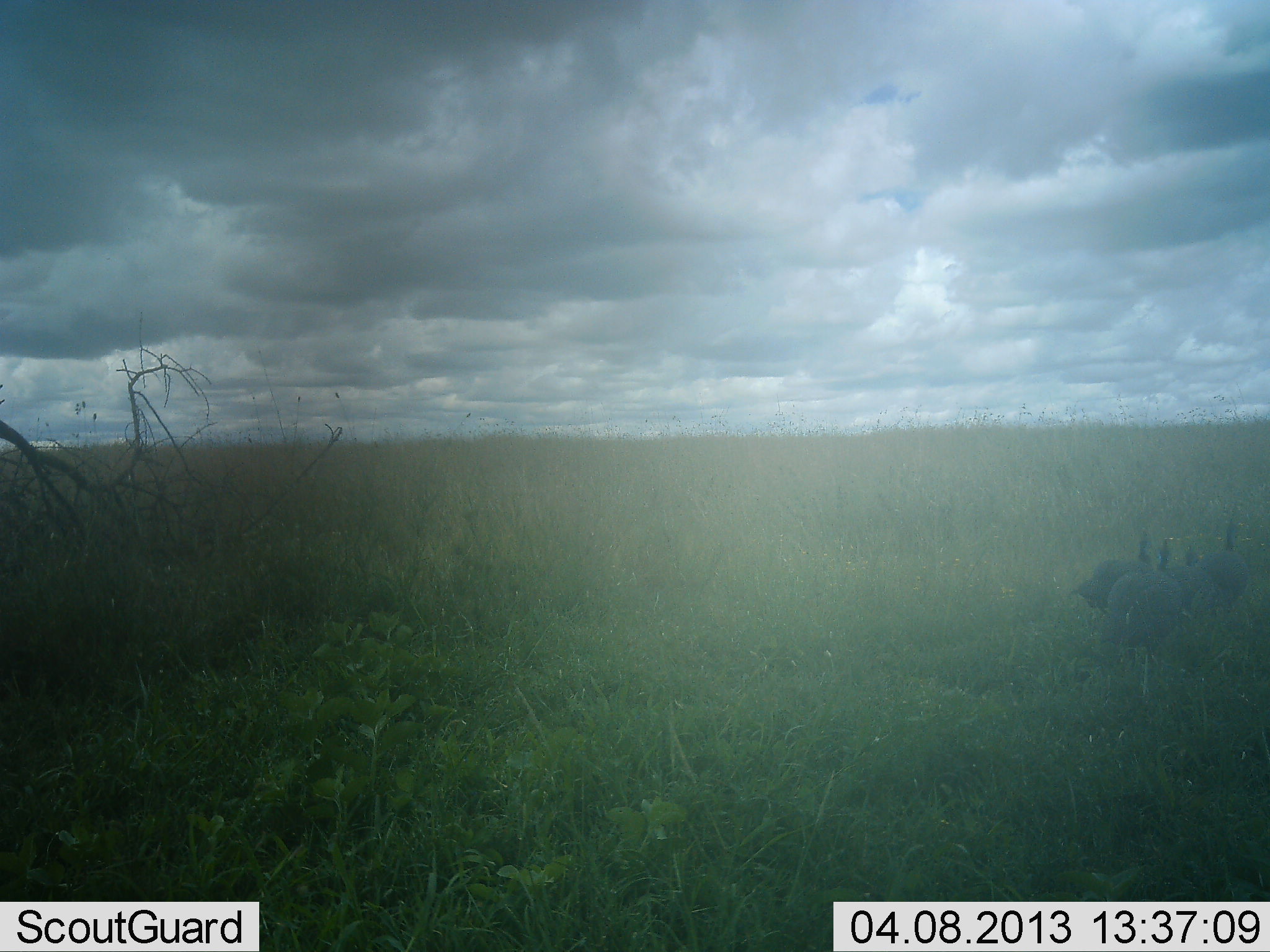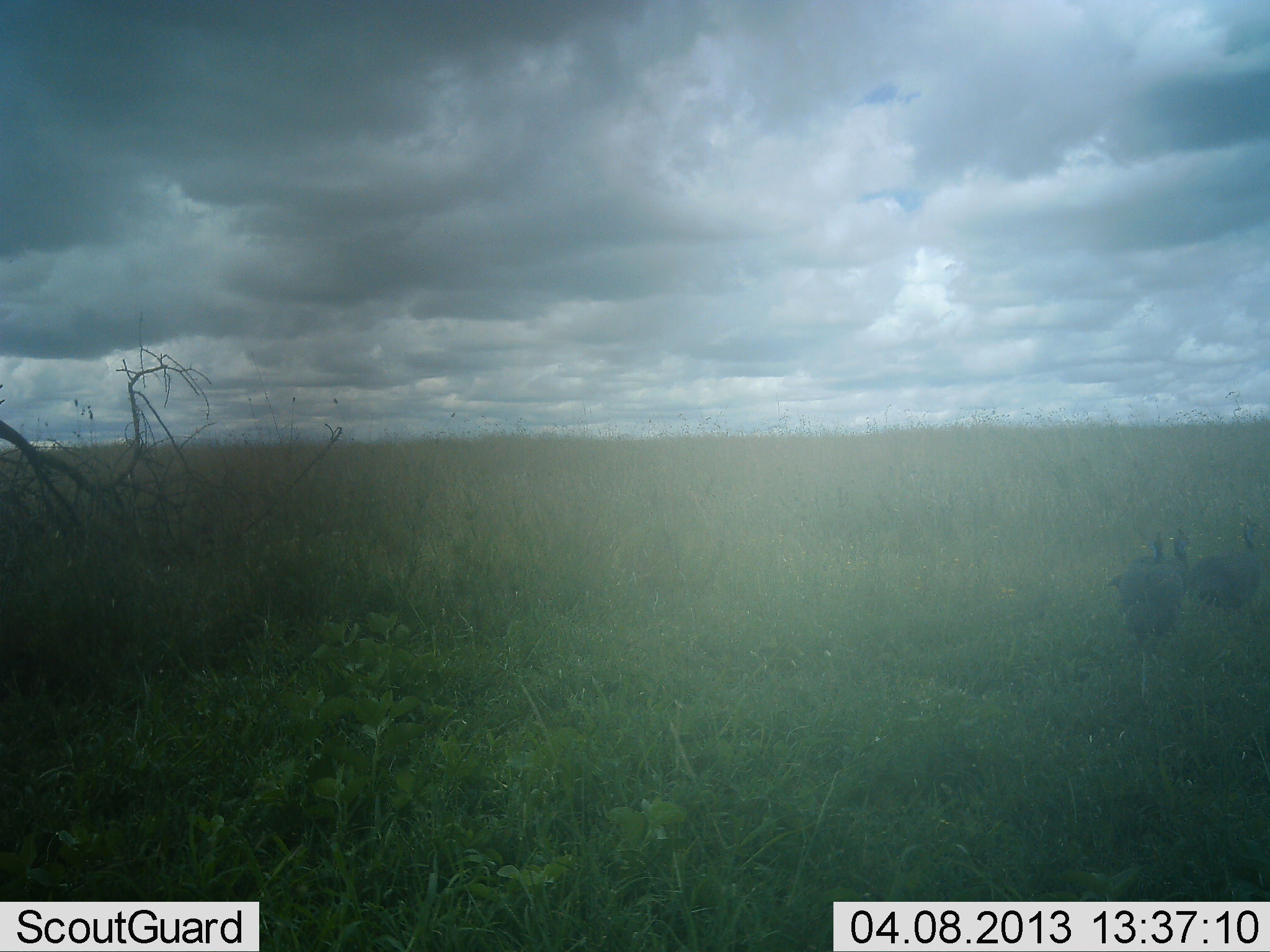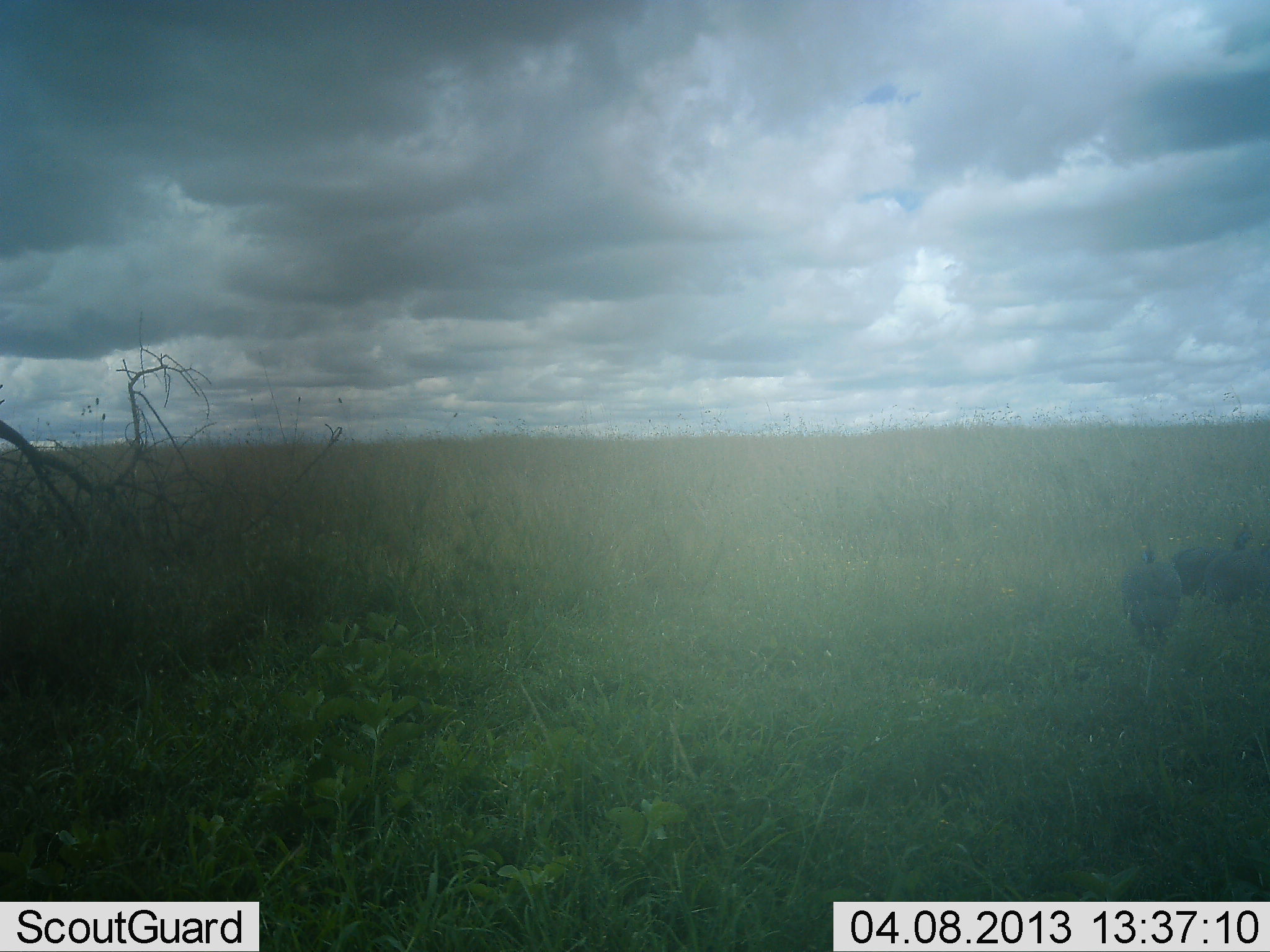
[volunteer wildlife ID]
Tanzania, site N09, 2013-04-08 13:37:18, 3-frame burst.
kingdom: Animalia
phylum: Chordata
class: Aves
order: Galliformes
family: Numididae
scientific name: Numididae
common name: guinea fowl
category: guineafowl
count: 4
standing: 12%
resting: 0%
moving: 94%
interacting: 0%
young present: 0%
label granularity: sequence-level